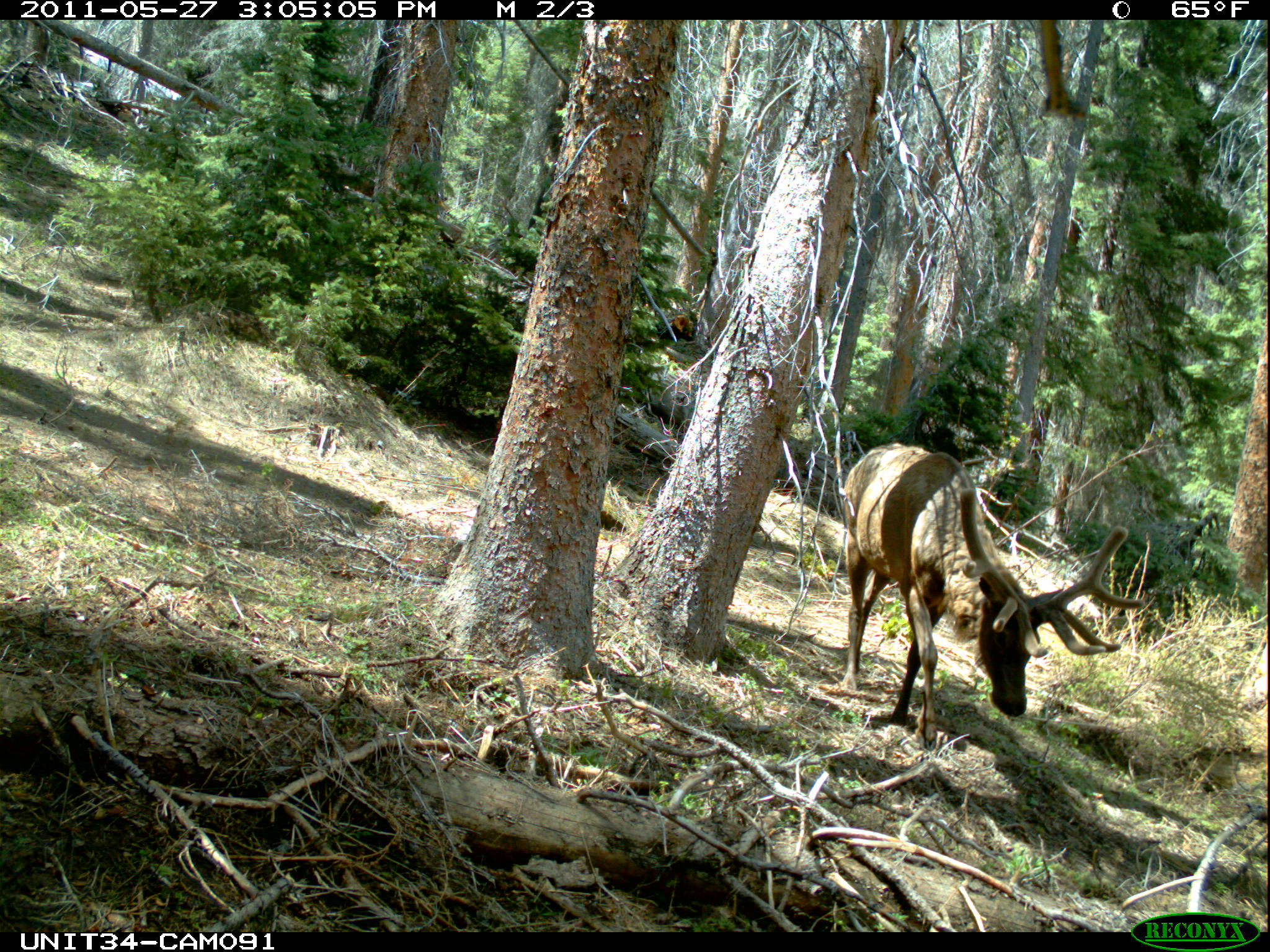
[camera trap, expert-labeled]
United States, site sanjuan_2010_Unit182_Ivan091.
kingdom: Animalia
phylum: Chordata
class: Mammalia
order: Artiodactyla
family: Cervidae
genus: Cervus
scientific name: Cervus elaphus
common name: red deer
Cervus elaphus (red deer).